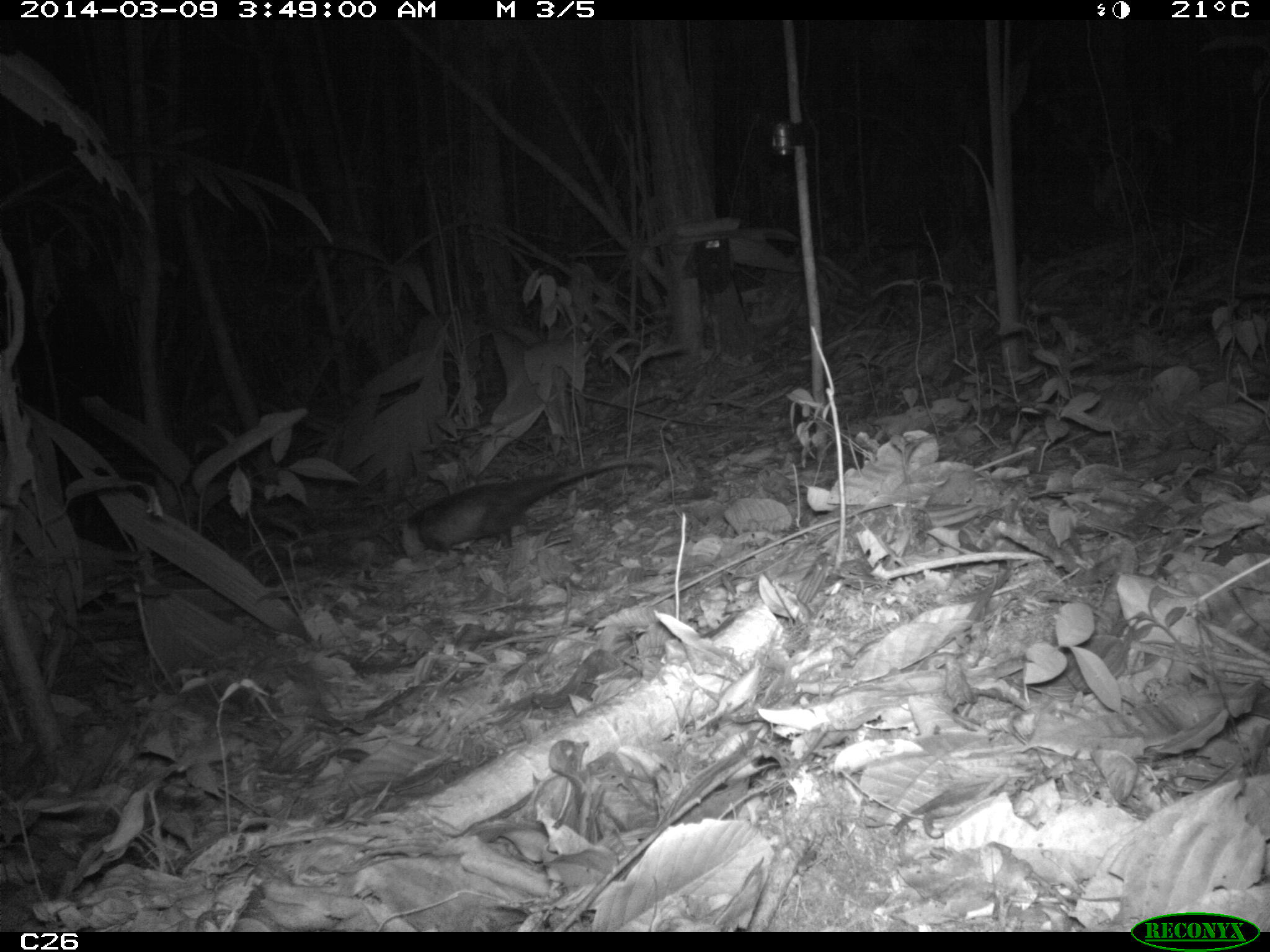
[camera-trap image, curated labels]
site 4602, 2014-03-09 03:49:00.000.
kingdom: Animalia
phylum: Chordata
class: Mammalia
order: Didelphimorphia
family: Didelphidae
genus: Didelphis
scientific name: Didelphis imperfecta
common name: guianan white-eared opossum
Didelphis imperfecta (guianan white-eared opossum), count 1, age adult, sex female.